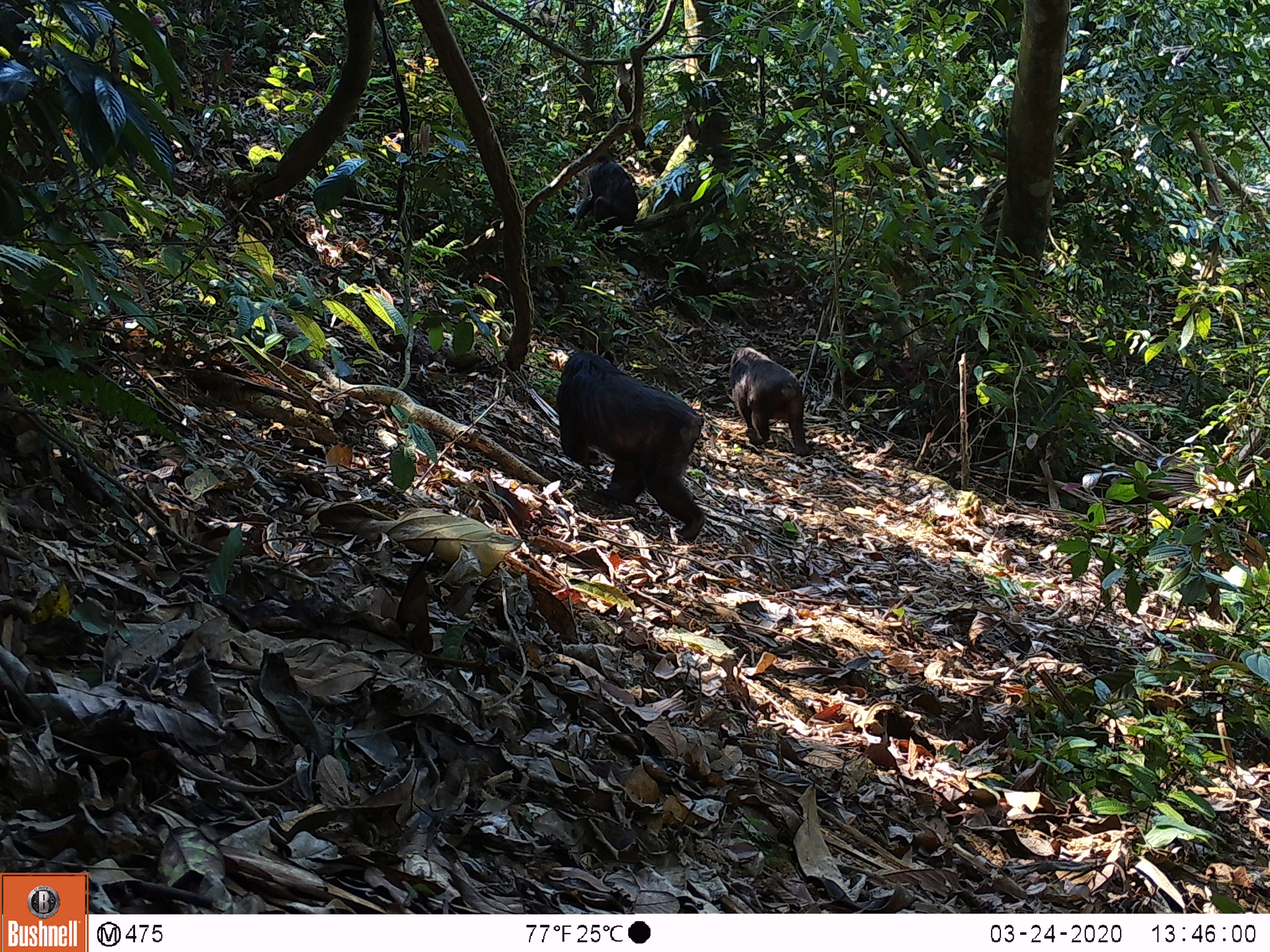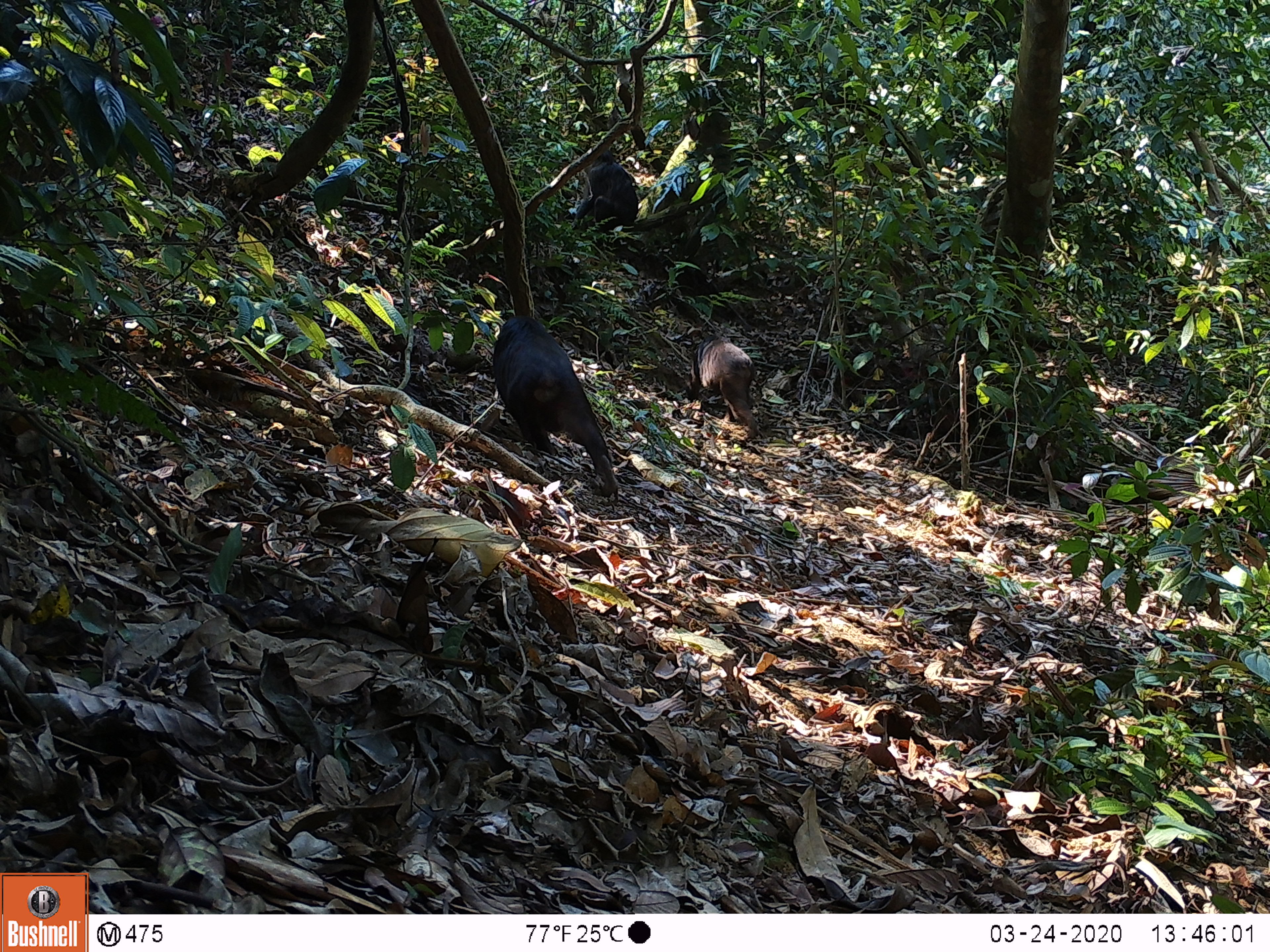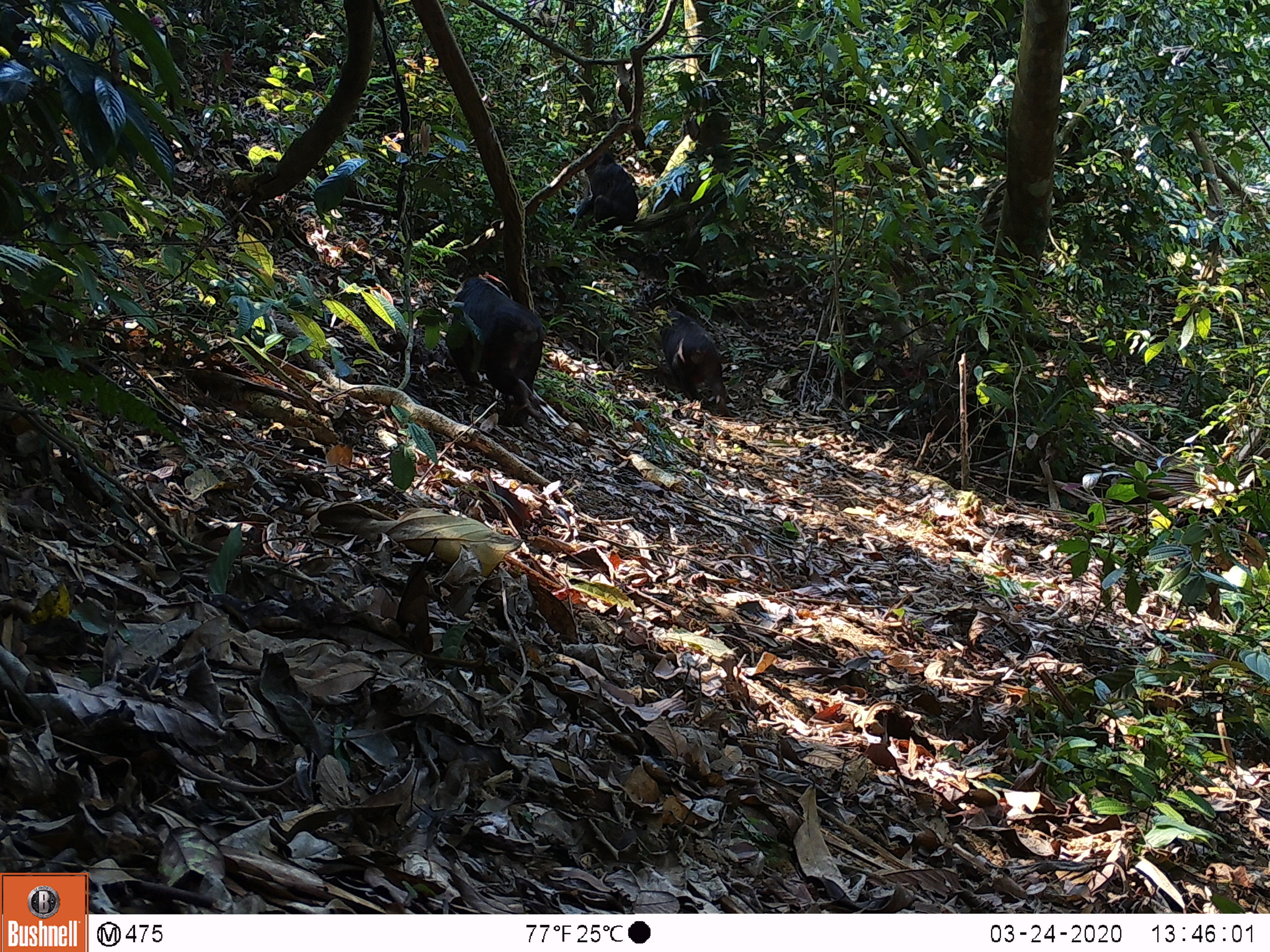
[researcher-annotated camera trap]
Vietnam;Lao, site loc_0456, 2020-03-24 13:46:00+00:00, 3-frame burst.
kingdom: Animalia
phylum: Chordata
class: Mammalia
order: Primates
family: Cercopithecidae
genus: Macaca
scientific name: Macaca arctoides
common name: stump-tailed macaque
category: stump tailed macaque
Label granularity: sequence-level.